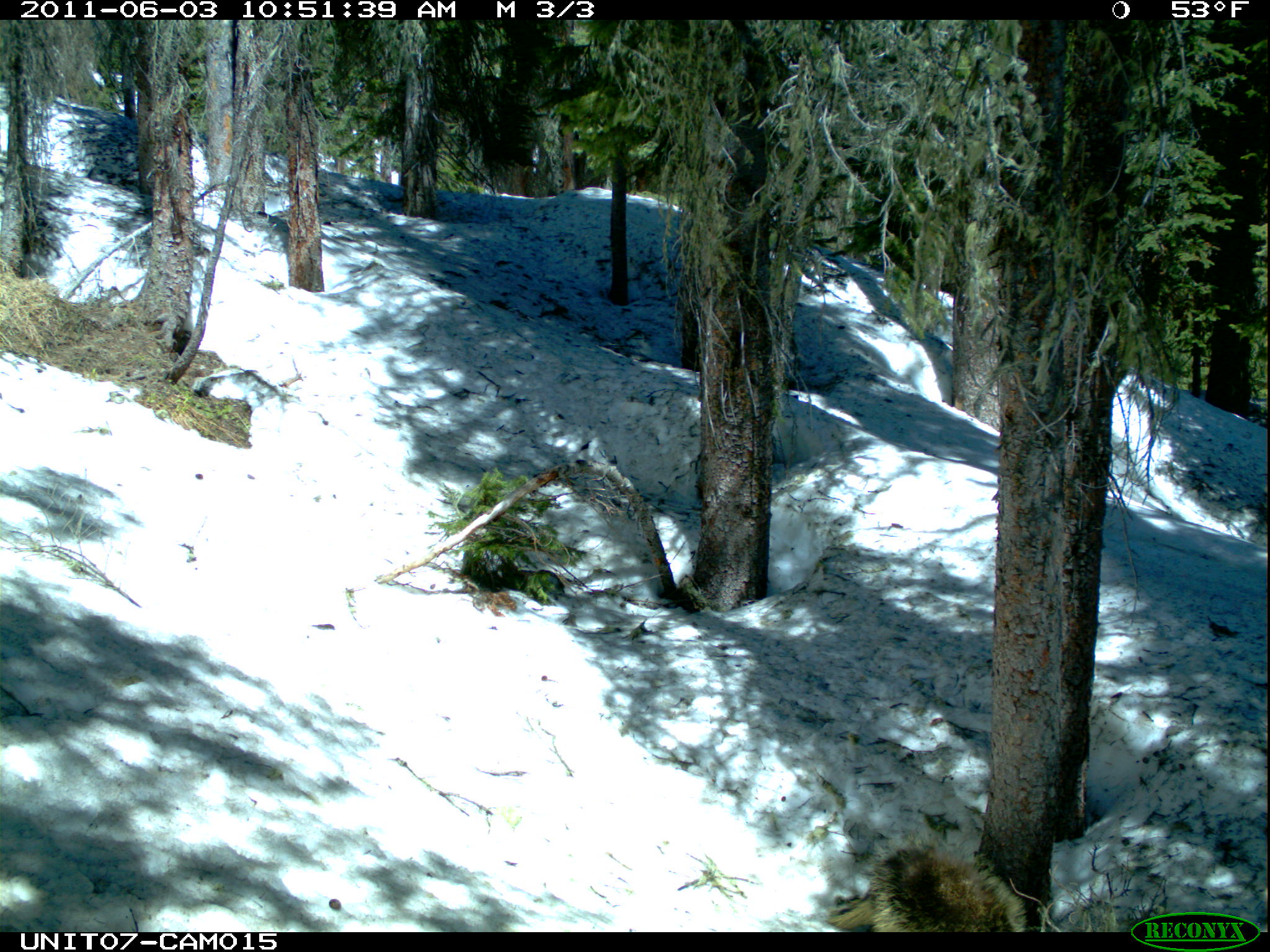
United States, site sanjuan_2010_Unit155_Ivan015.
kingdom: Animalia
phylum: Chordata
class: Mammalia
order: Rodentia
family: Erethizontidae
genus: Erethizon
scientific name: Erethizon dorsatum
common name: north american porcupine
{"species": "Erethizon dorsatum (north american porcupine)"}